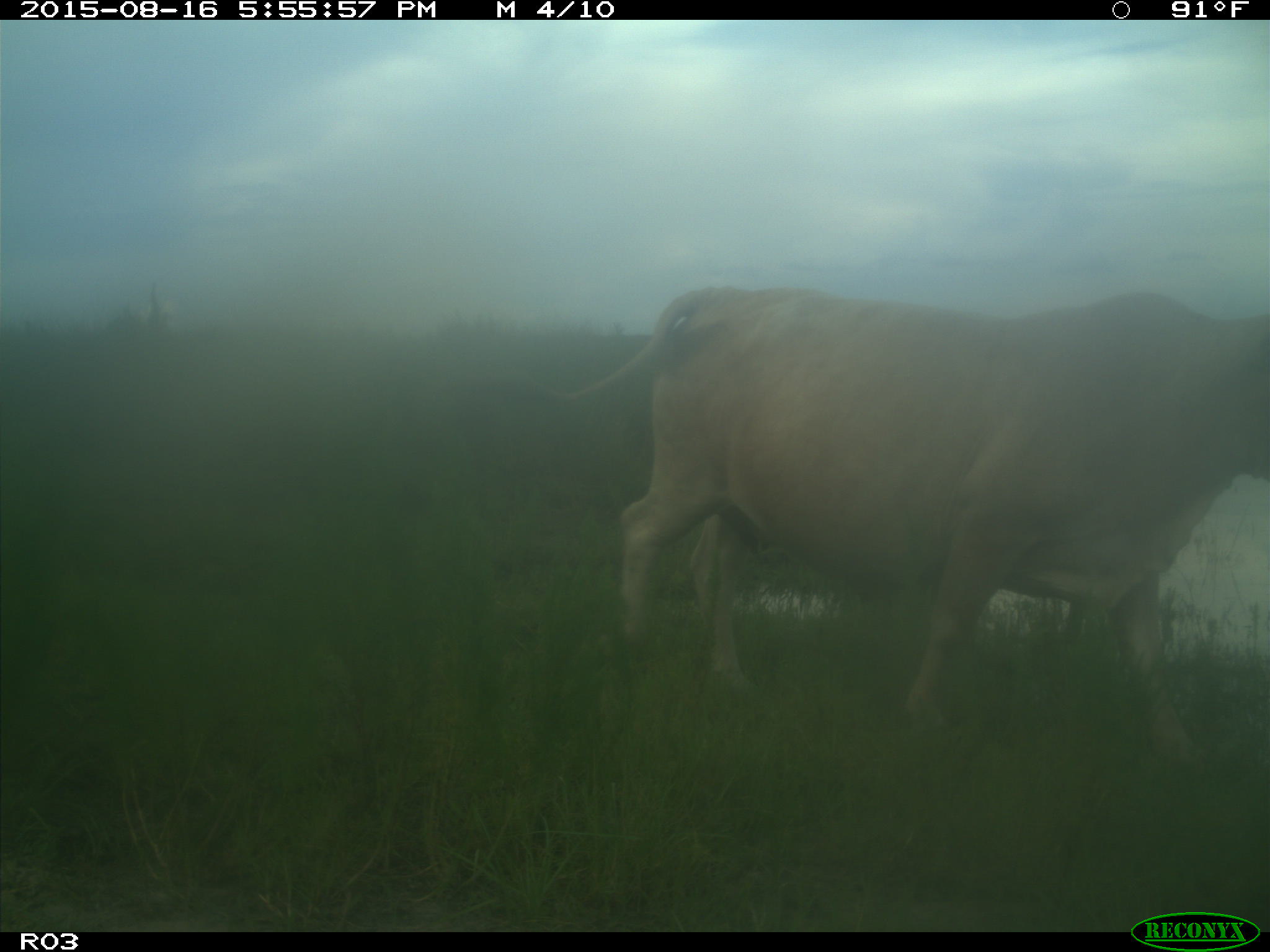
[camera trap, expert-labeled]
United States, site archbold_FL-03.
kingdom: Animalia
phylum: Chordata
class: Mammalia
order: Artiodactyla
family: Bovidae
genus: Bos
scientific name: Bos taurus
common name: domestic cow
Bos taurus (domestic cow).